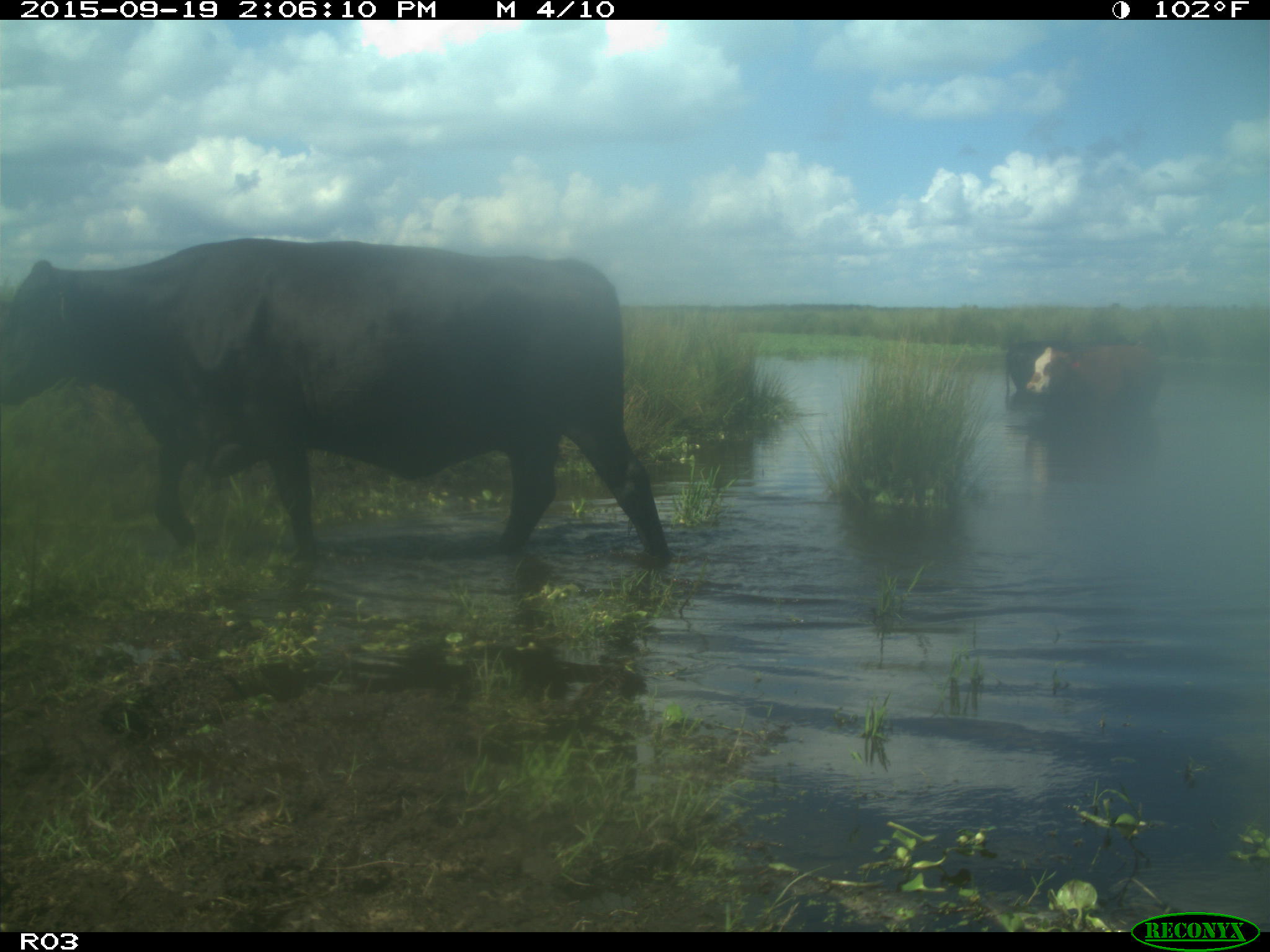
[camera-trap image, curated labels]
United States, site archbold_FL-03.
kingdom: Animalia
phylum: Chordata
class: Mammalia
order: Artiodactyla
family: Bovidae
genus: Bos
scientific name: Bos taurus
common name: domestic cow